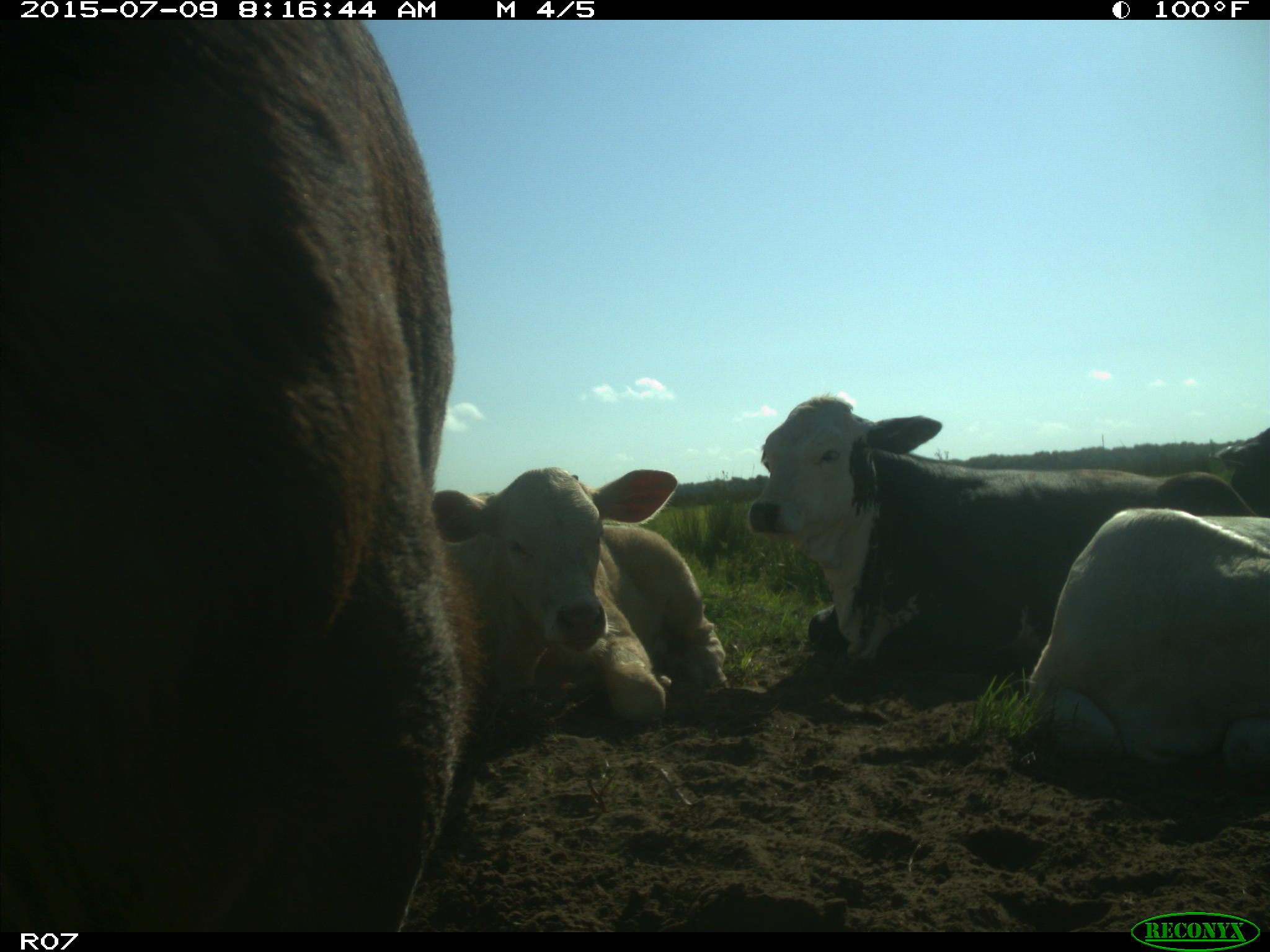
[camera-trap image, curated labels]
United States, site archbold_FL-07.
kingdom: Animalia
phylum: Chordata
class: Mammalia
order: Artiodactyla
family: Bovidae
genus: Bos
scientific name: Bos taurus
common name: domestic cow